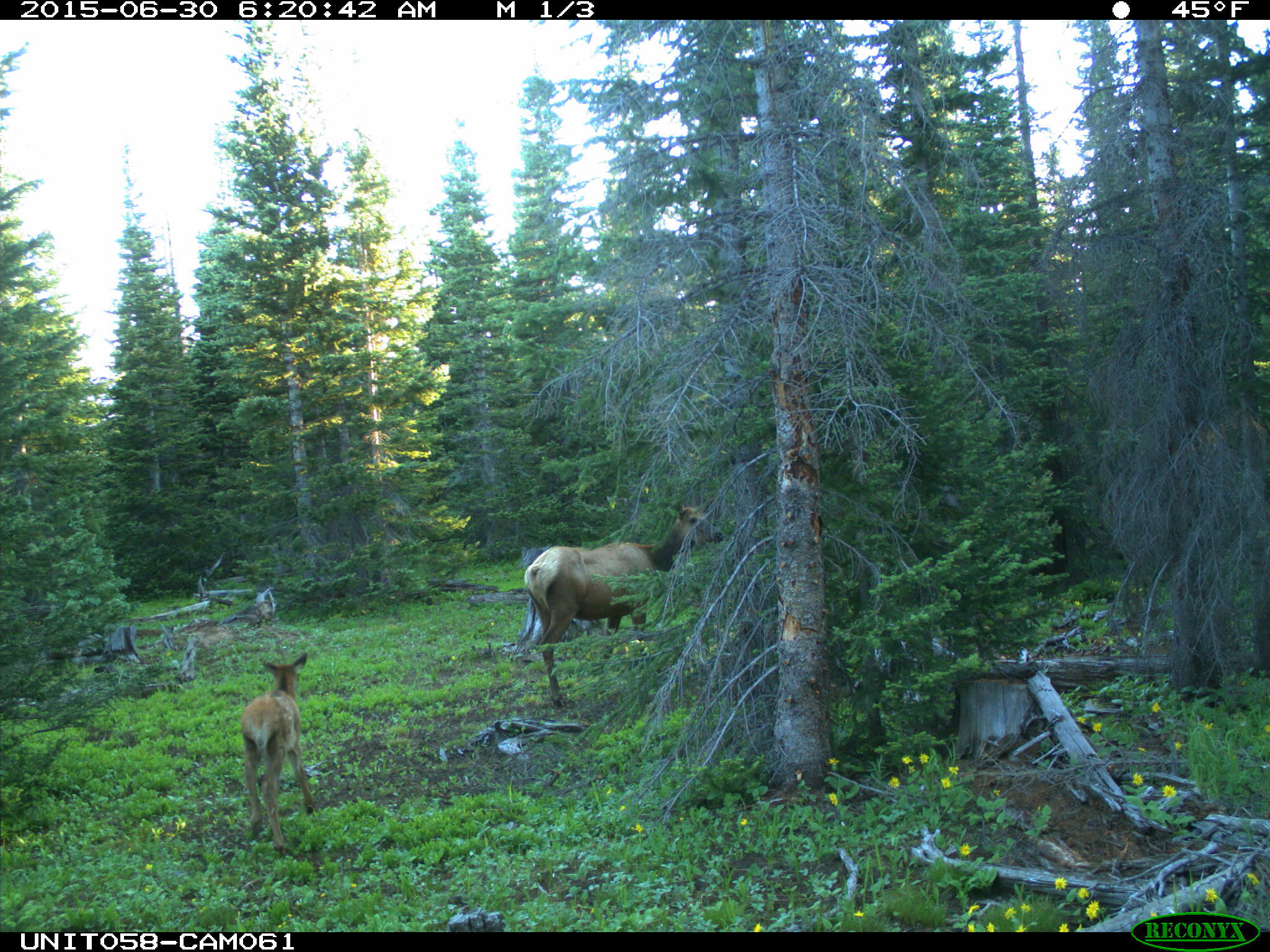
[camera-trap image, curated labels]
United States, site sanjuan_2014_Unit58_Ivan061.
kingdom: Animalia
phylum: Chordata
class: Mammalia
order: Artiodactyla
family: Cervidae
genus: Cervus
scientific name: Cervus elaphus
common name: red deer